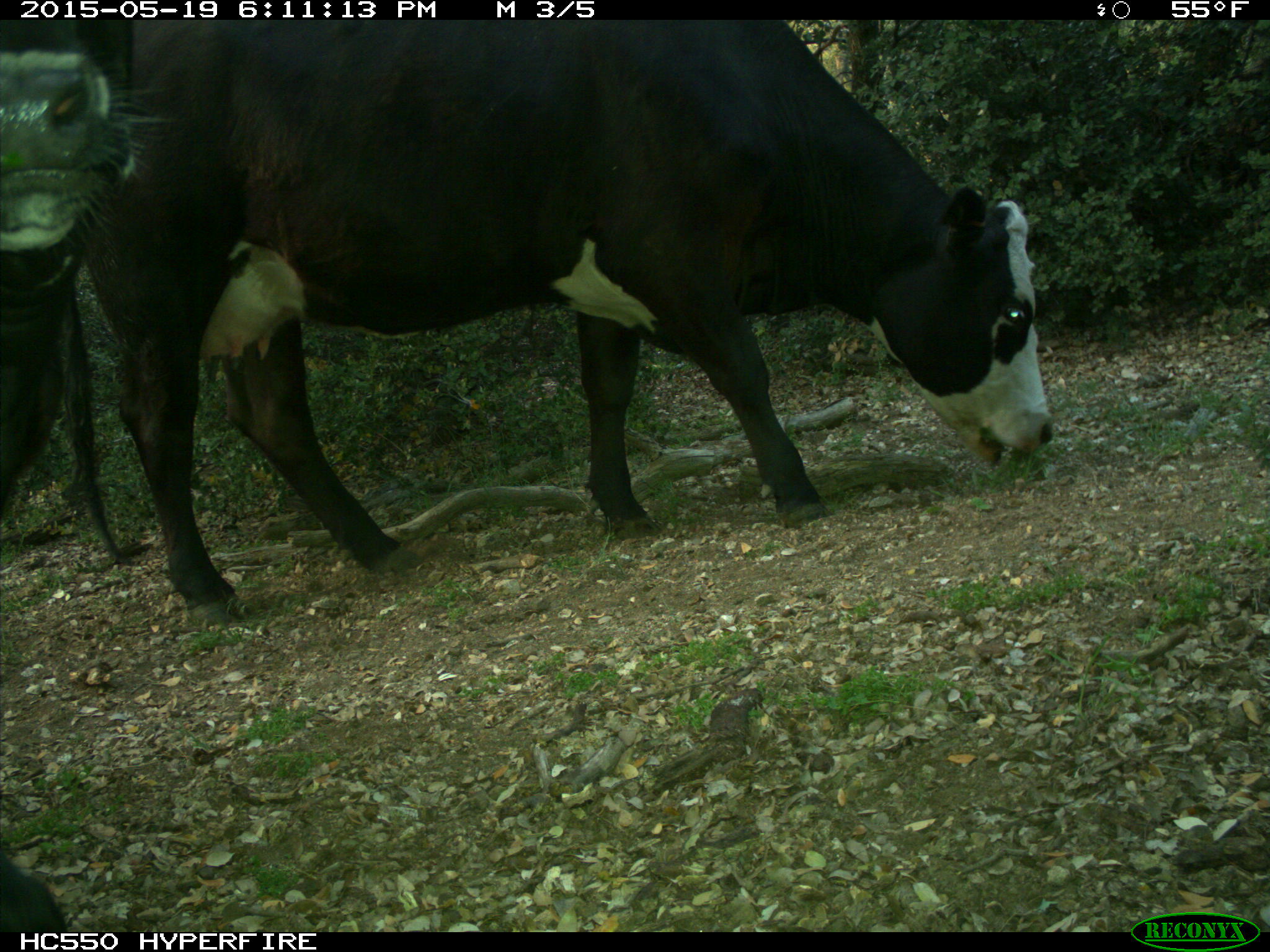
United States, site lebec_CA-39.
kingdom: Animalia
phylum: Chordata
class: Mammalia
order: Artiodactyla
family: Bovidae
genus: Bos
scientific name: Bos taurus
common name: domestic cow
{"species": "Bos taurus (domestic cow)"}